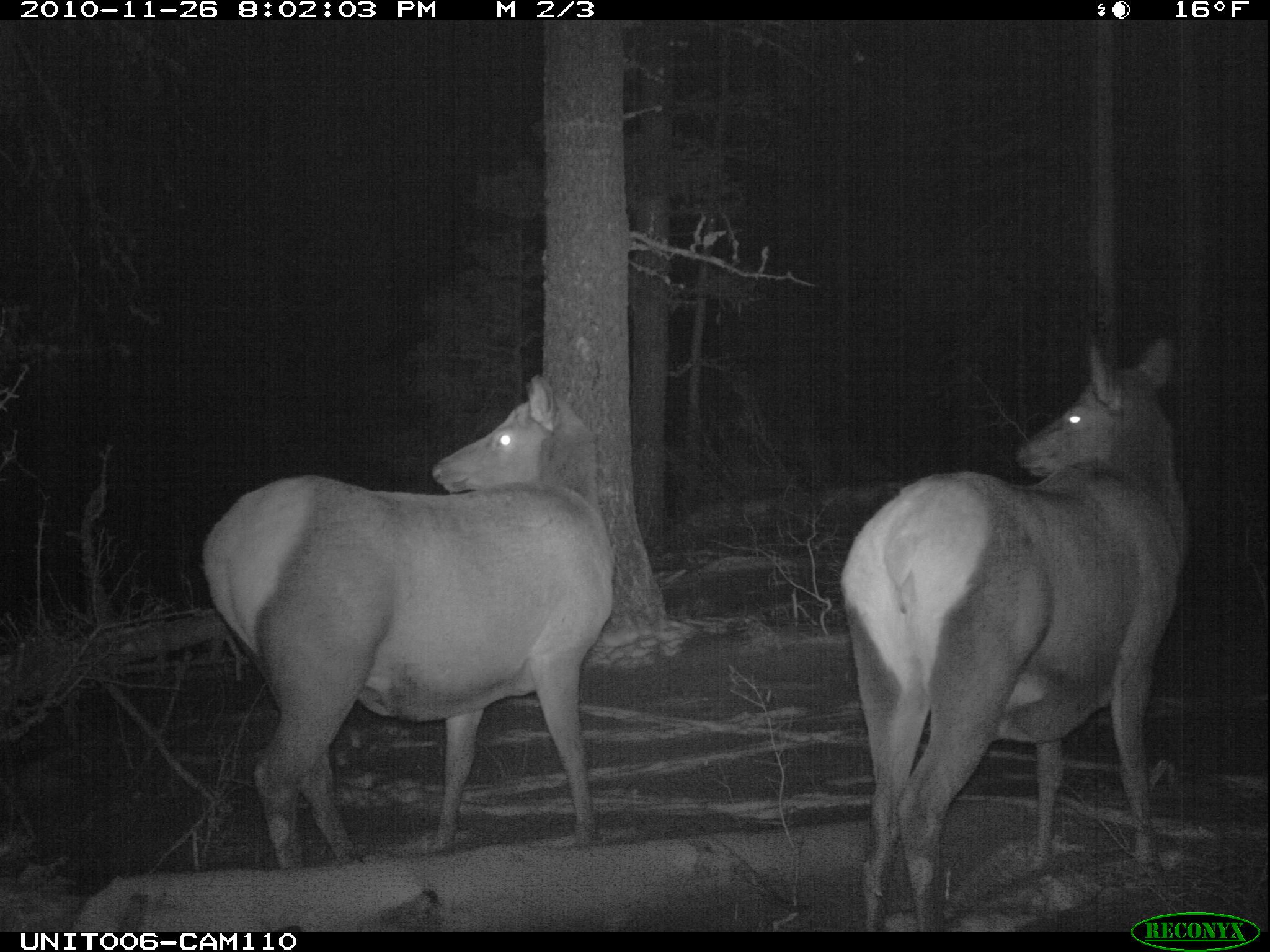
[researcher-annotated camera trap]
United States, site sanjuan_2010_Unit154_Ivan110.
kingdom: Animalia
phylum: Chordata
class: Mammalia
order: Artiodactyla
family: Cervidae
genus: Cervus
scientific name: Cervus elaphus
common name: red deer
Cervus elaphus (red deer).